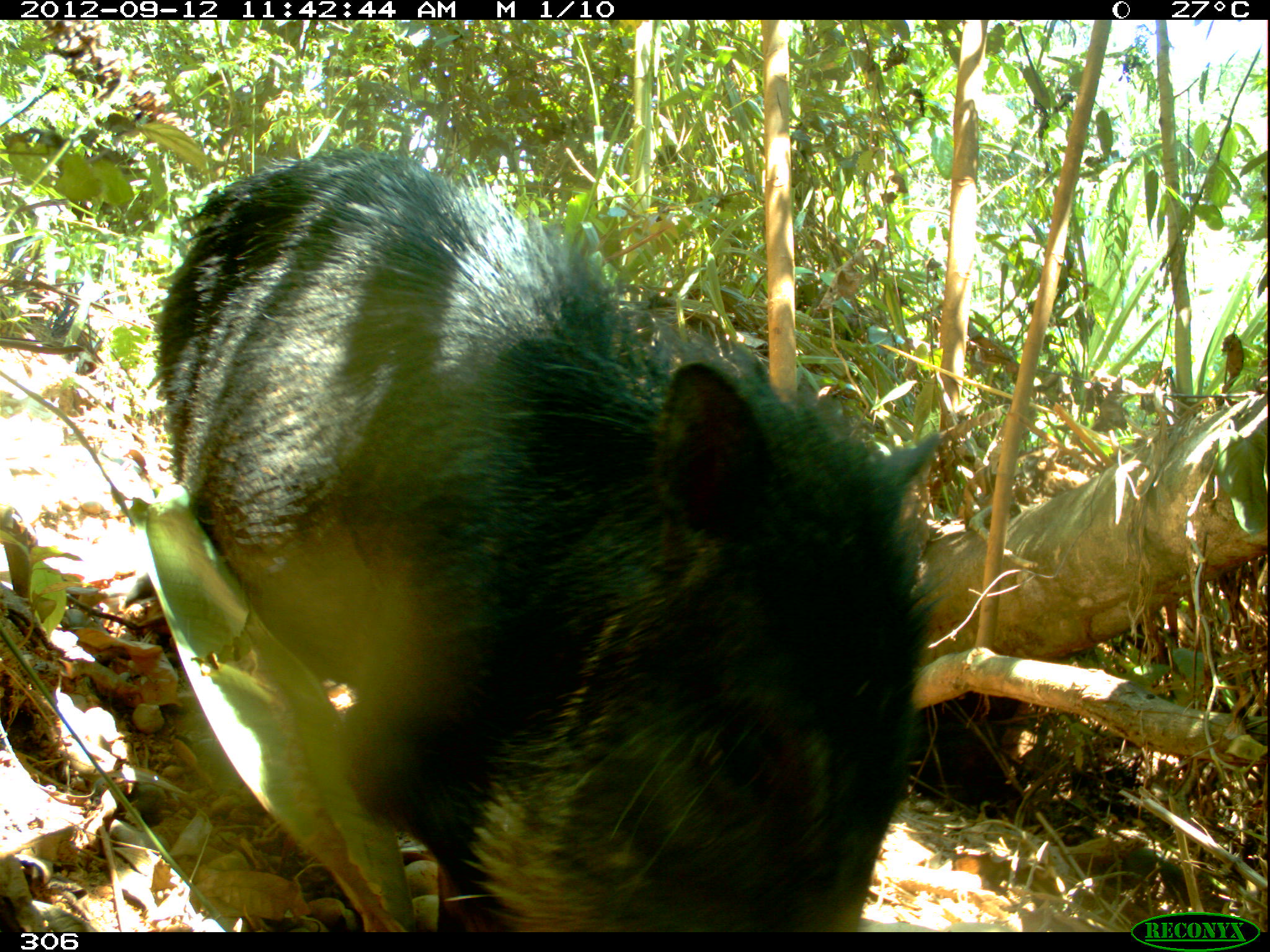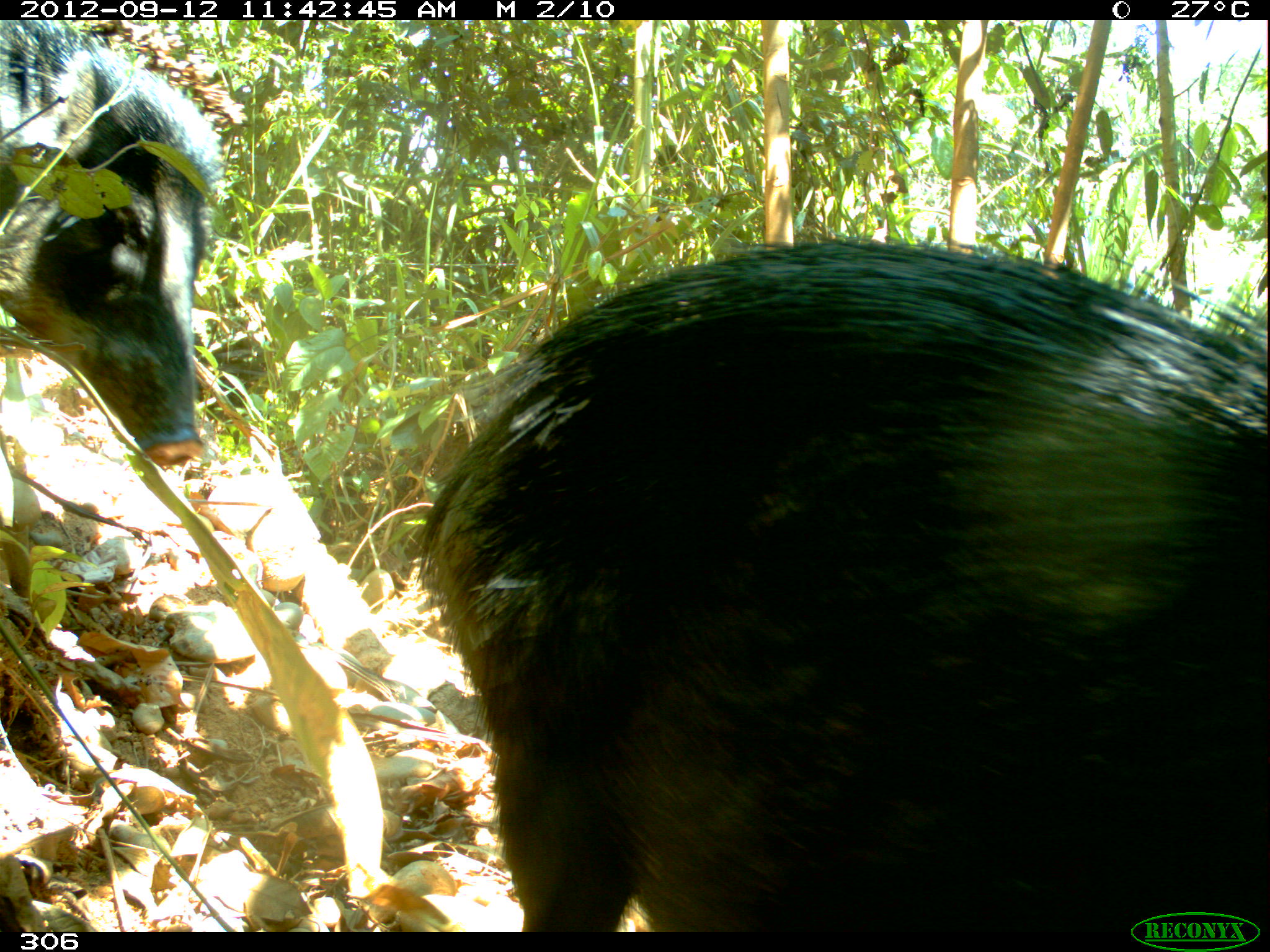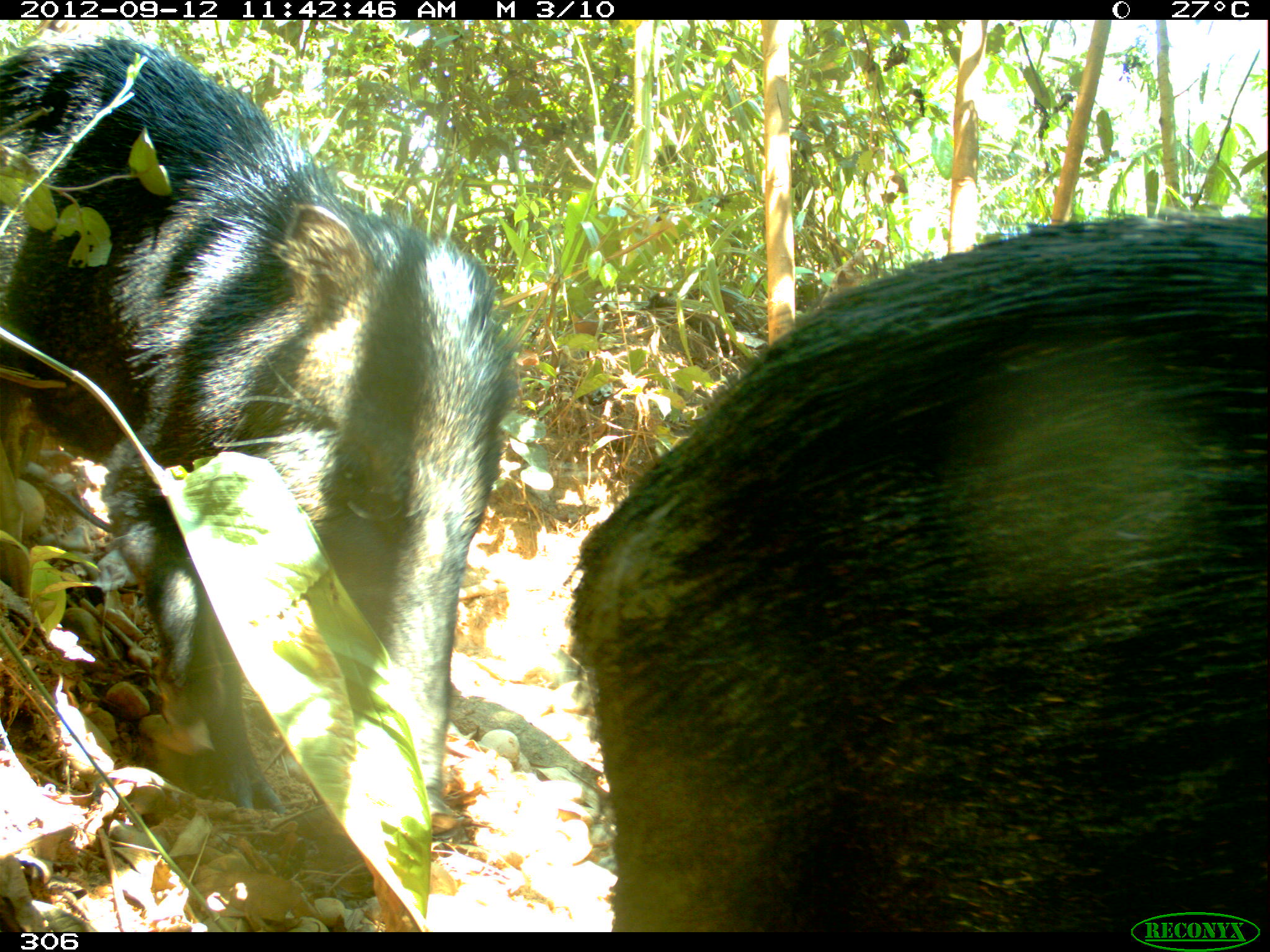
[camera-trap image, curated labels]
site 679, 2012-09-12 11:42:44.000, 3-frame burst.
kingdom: Animalia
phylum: Chordata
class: Mammalia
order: Artiodactyla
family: Tayassuidae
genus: Tayassu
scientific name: Tayassu pecari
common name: white-lipped peccary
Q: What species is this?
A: Tayassu pecari (white-lipped peccary).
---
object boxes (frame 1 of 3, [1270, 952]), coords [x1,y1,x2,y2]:
tayassu pecari: [150,147,946,932]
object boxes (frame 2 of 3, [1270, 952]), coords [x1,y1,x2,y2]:
tayassu pecari: [419,238,1266,932]; [0,19,220,465]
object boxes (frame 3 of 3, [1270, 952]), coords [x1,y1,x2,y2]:
tayassu pecari: [566,212,1265,932]; [0,33,517,832]